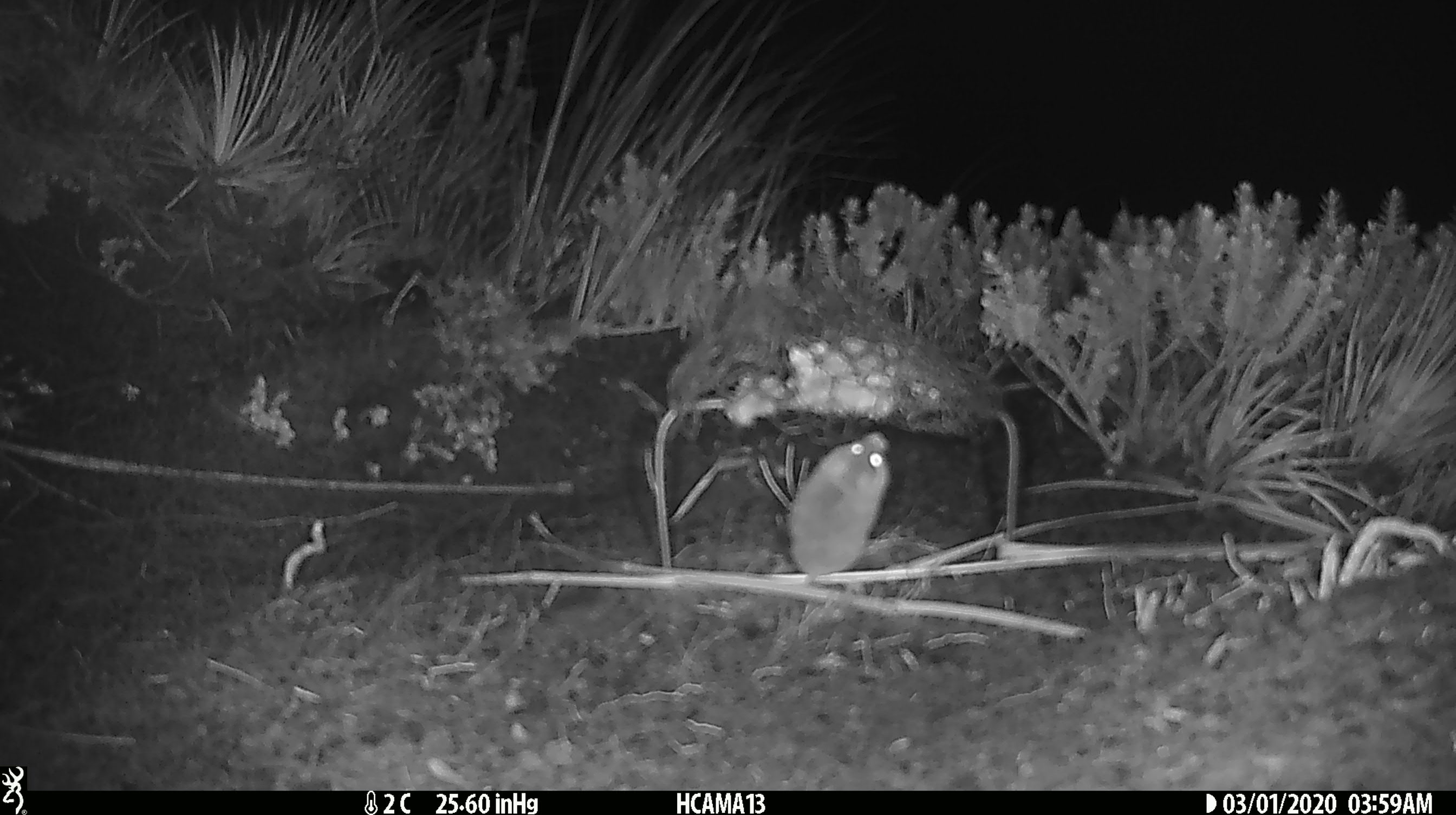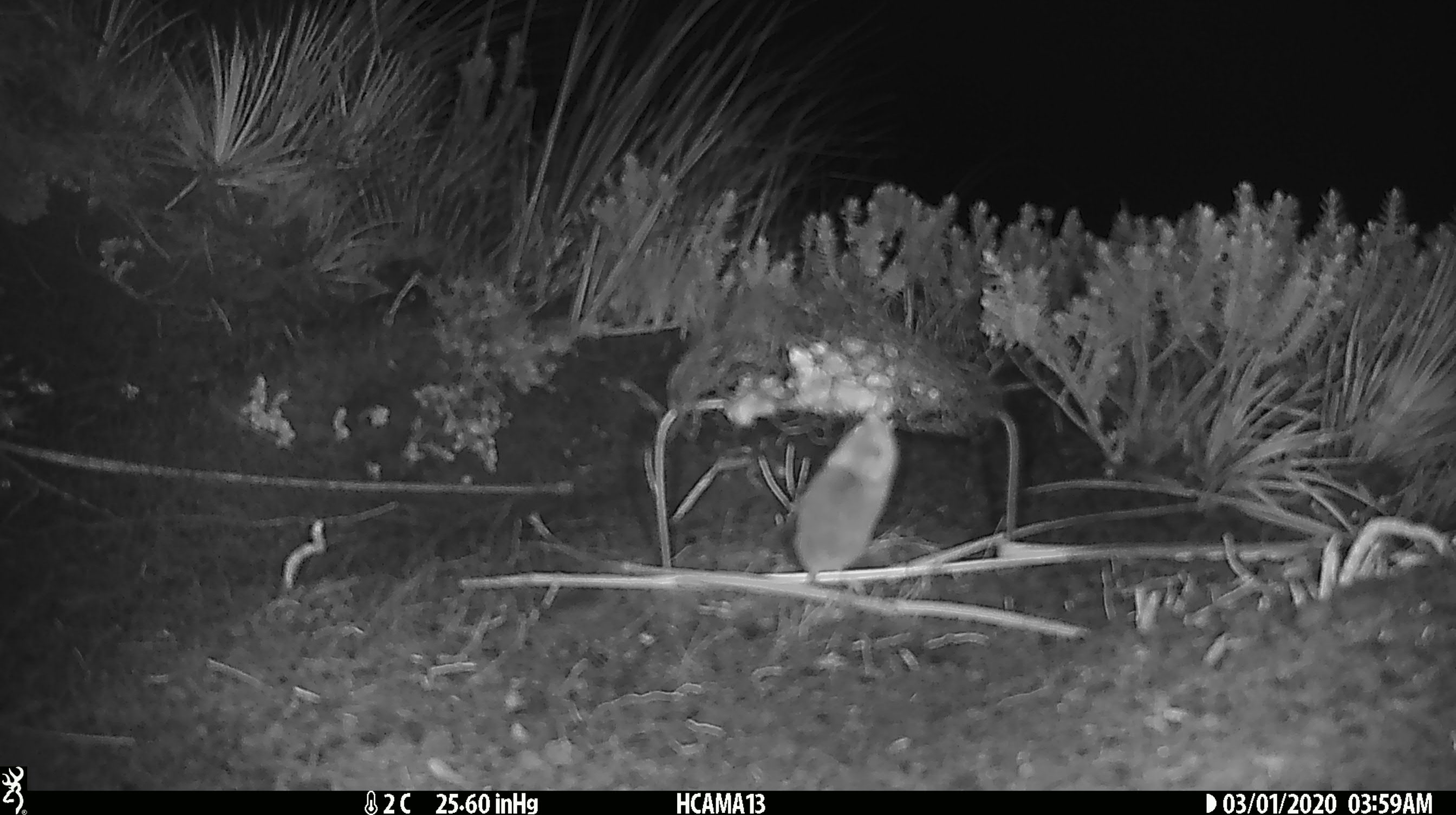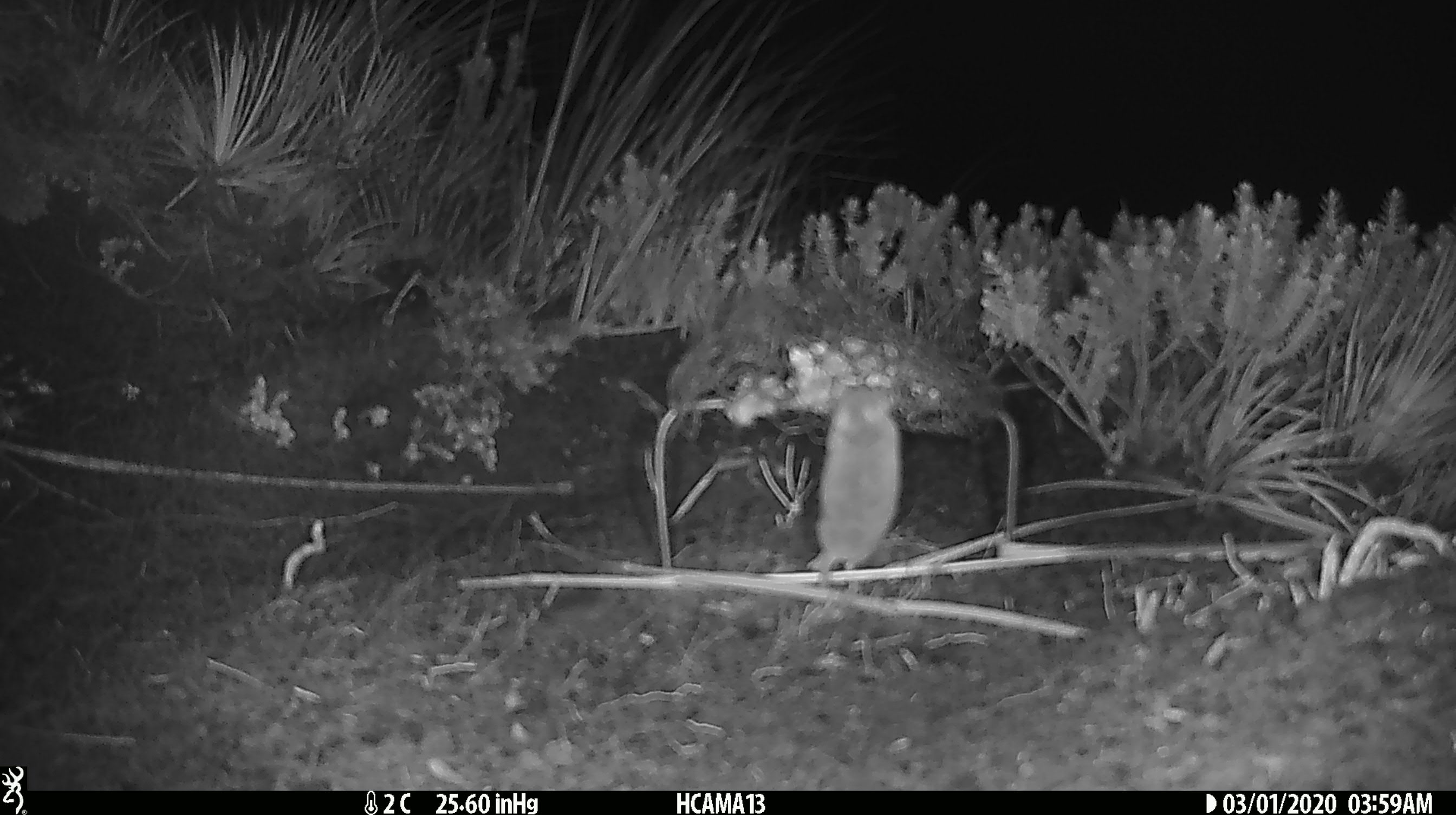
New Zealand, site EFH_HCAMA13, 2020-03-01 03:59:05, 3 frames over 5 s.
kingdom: Animalia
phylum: Chordata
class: Mammalia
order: Rodentia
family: Muridae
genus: Mus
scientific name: Mus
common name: mouse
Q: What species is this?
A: Mouse (Mus).